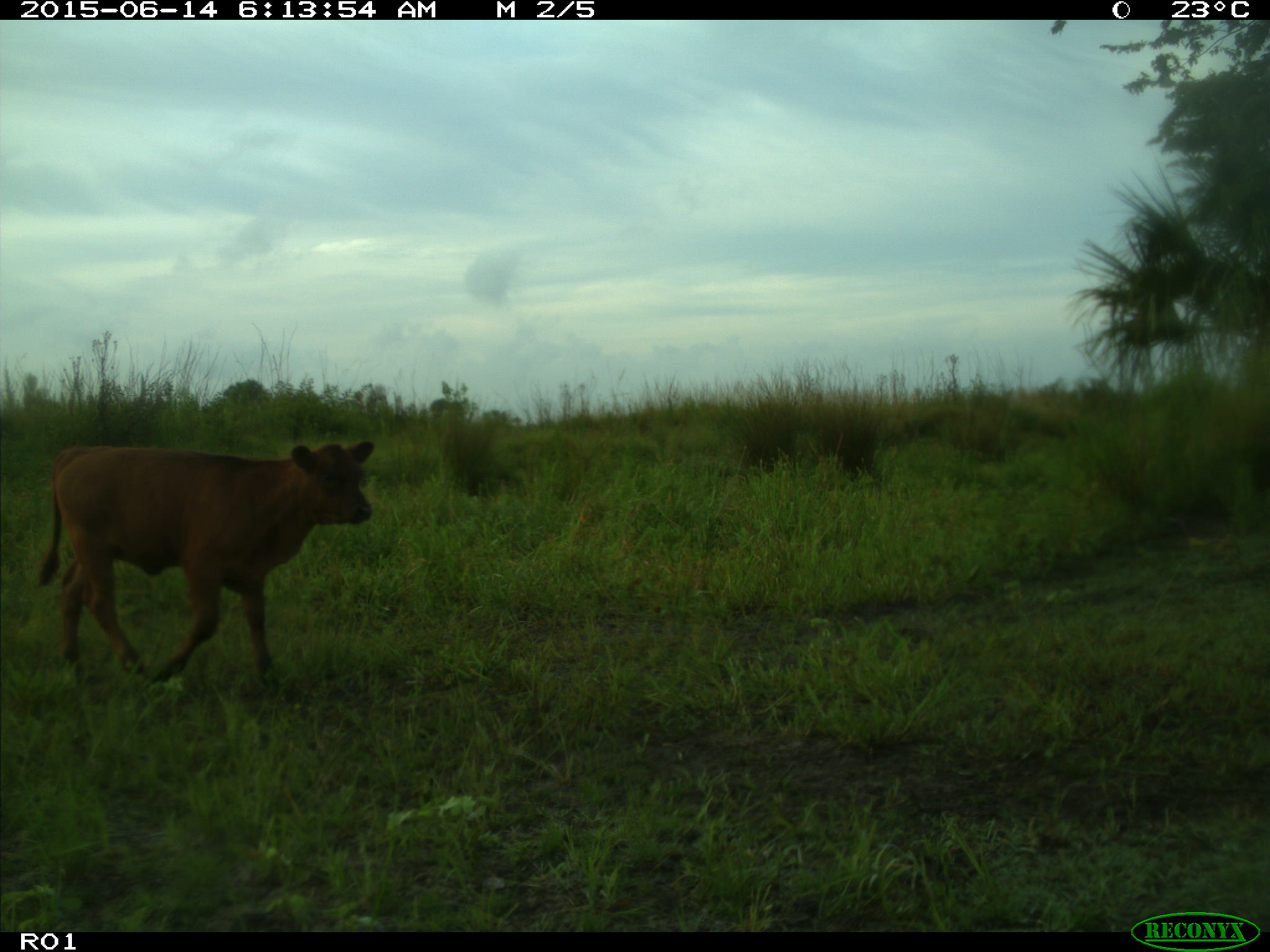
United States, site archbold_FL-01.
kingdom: Animalia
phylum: Chordata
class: Mammalia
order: Artiodactyla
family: Bovidae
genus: Bos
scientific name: Bos taurus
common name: domestic cow